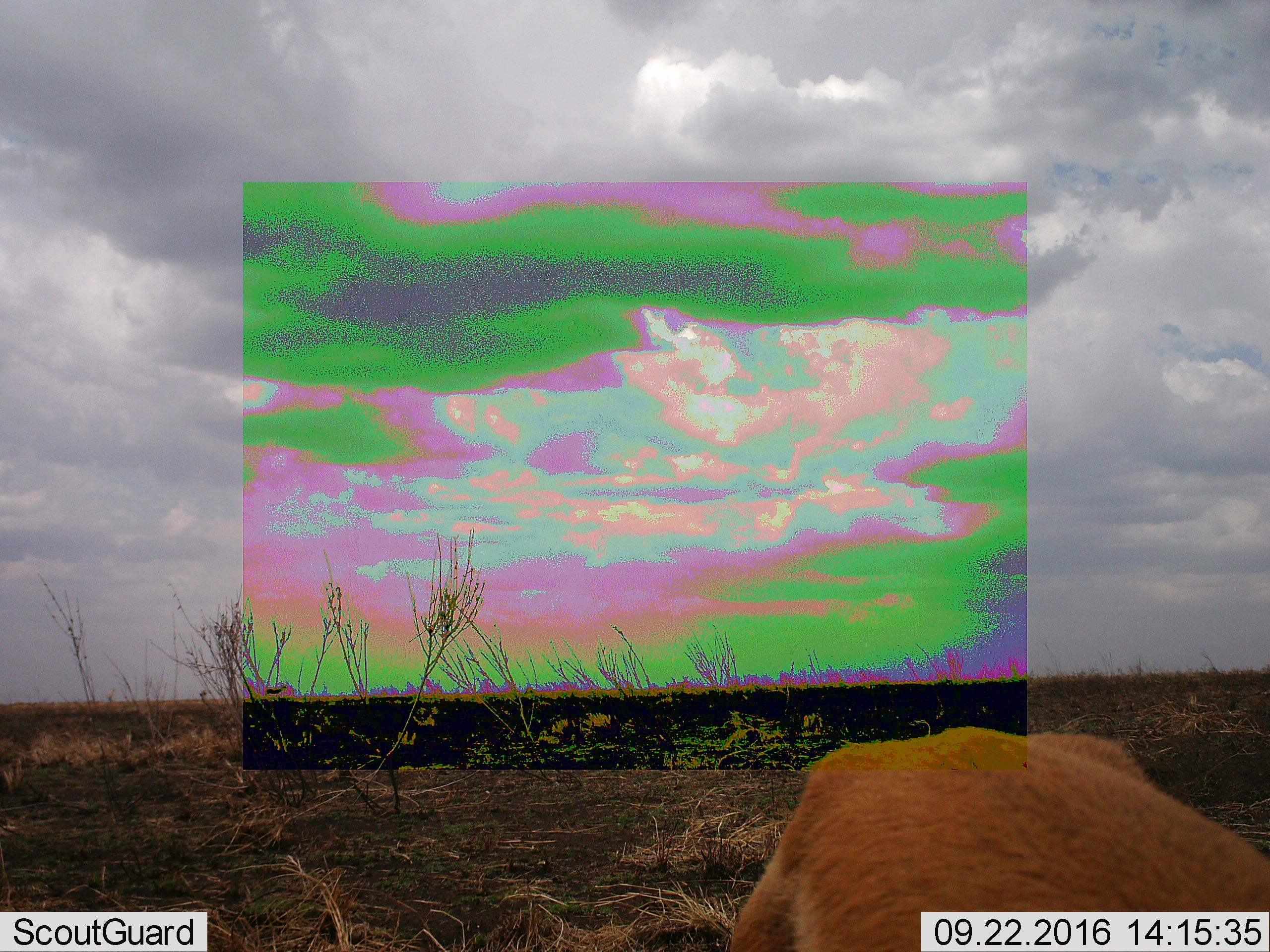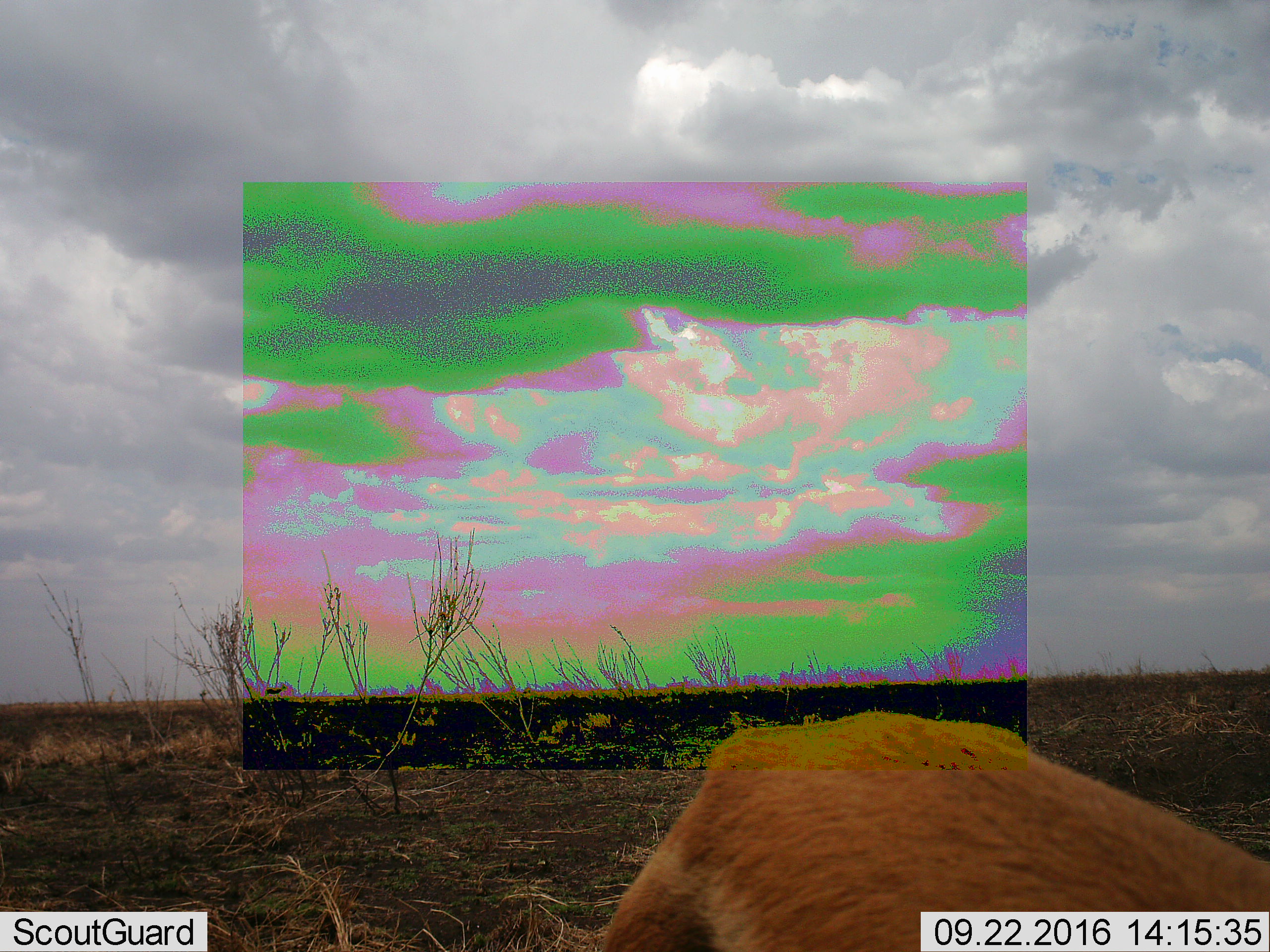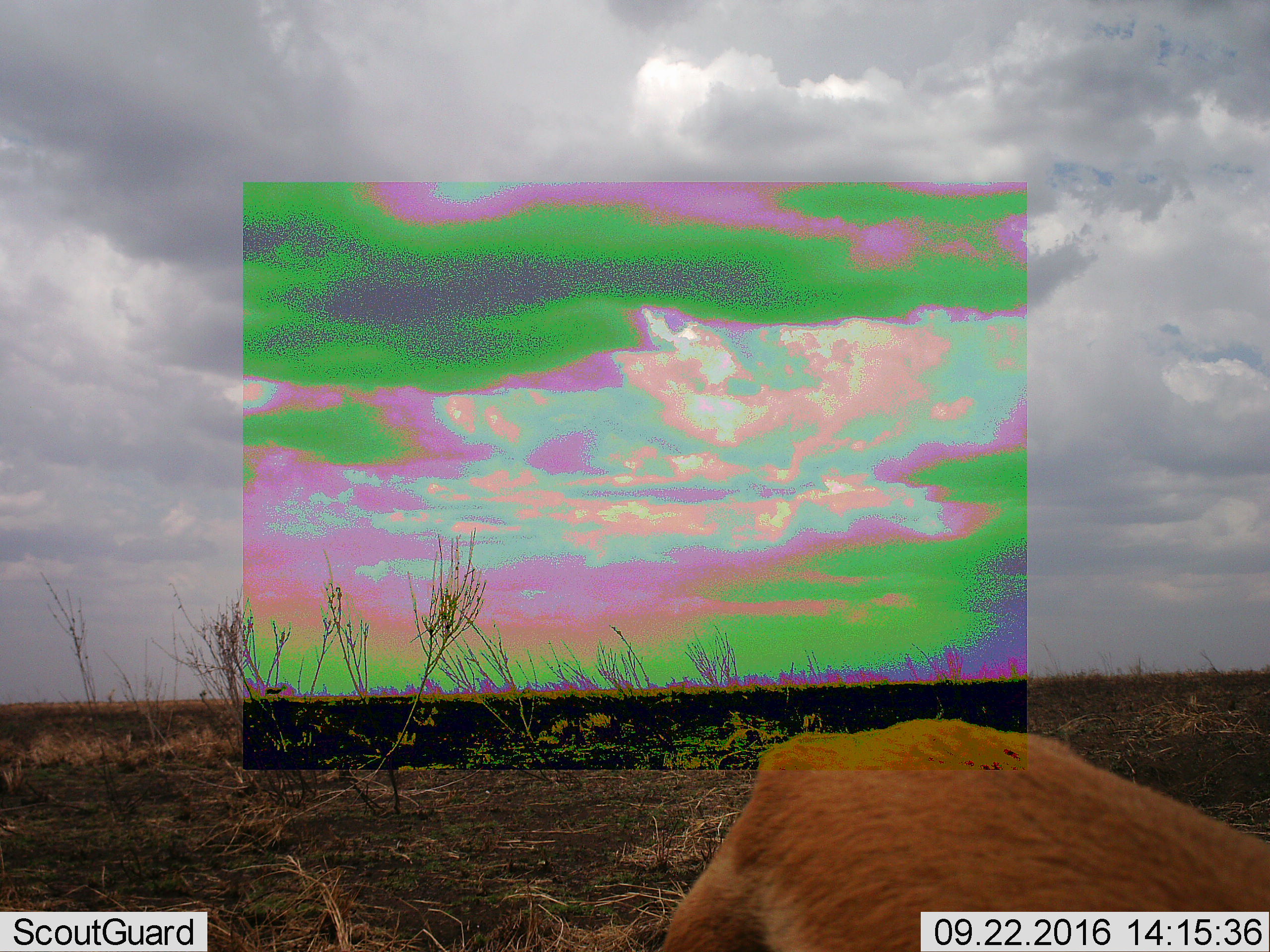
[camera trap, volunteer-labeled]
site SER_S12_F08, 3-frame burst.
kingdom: Animalia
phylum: Chordata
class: Mammalia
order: Carnivora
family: Felidae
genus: Panthera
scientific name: Panthera leo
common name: lion female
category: lionfemale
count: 1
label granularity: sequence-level